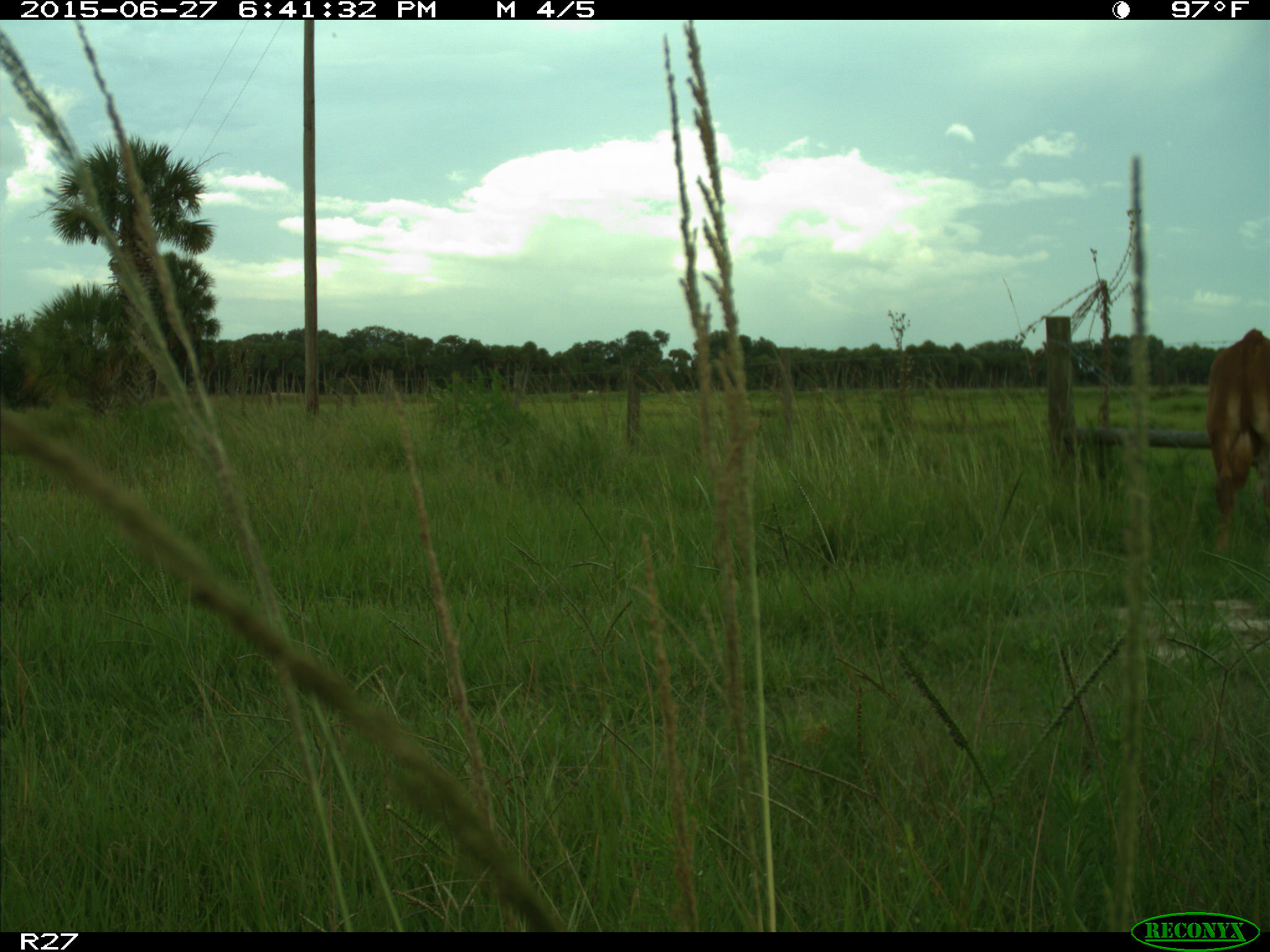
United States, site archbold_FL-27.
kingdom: Animalia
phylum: Chordata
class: Mammalia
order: Artiodactyla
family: Bovidae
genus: Bos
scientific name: Bos taurus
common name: domestic cow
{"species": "Bos taurus (domestic cow)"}